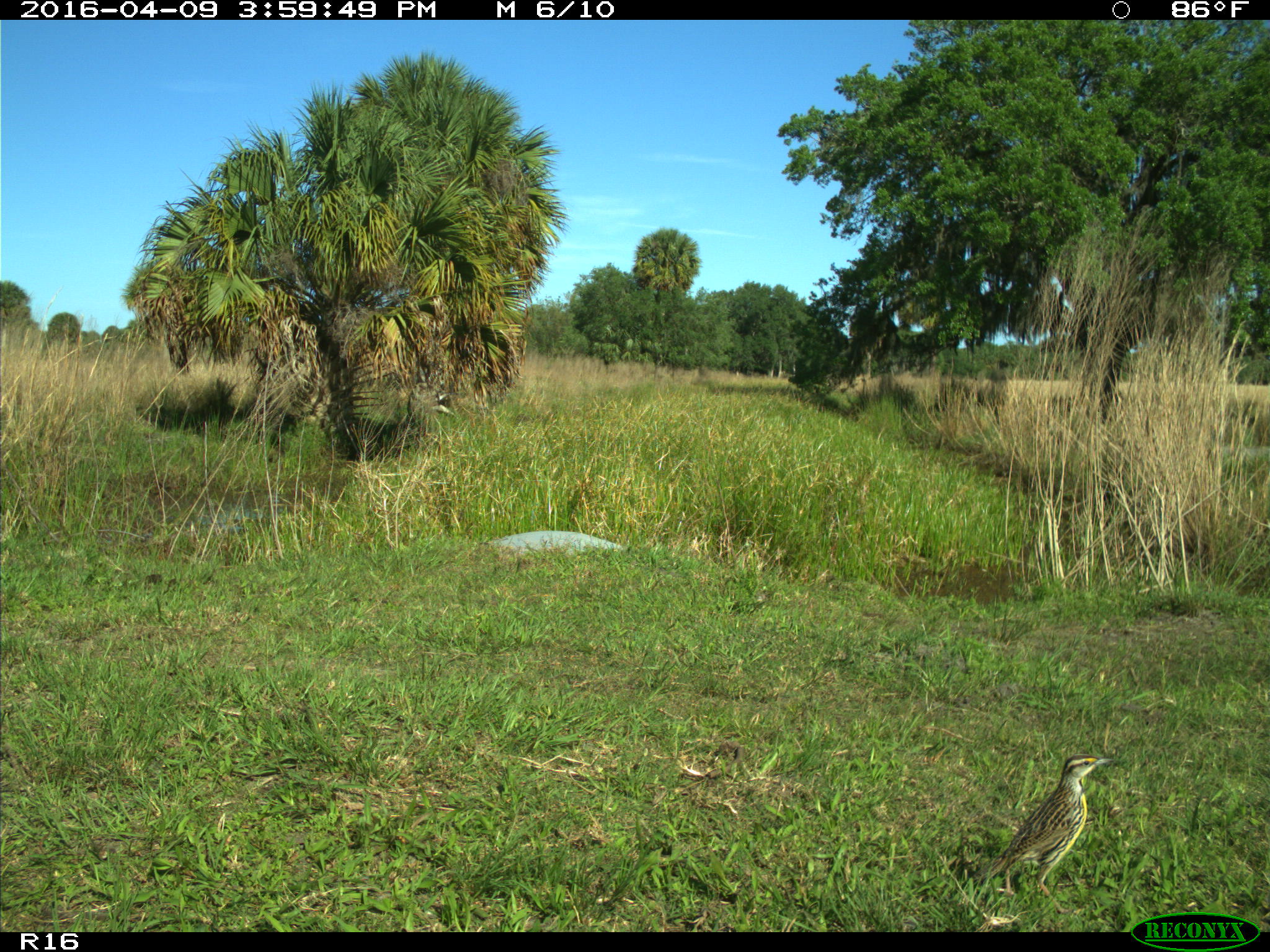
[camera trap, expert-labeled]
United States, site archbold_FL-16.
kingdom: Animalia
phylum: Chordata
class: Aves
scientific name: Aves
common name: birds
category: unidentified bird